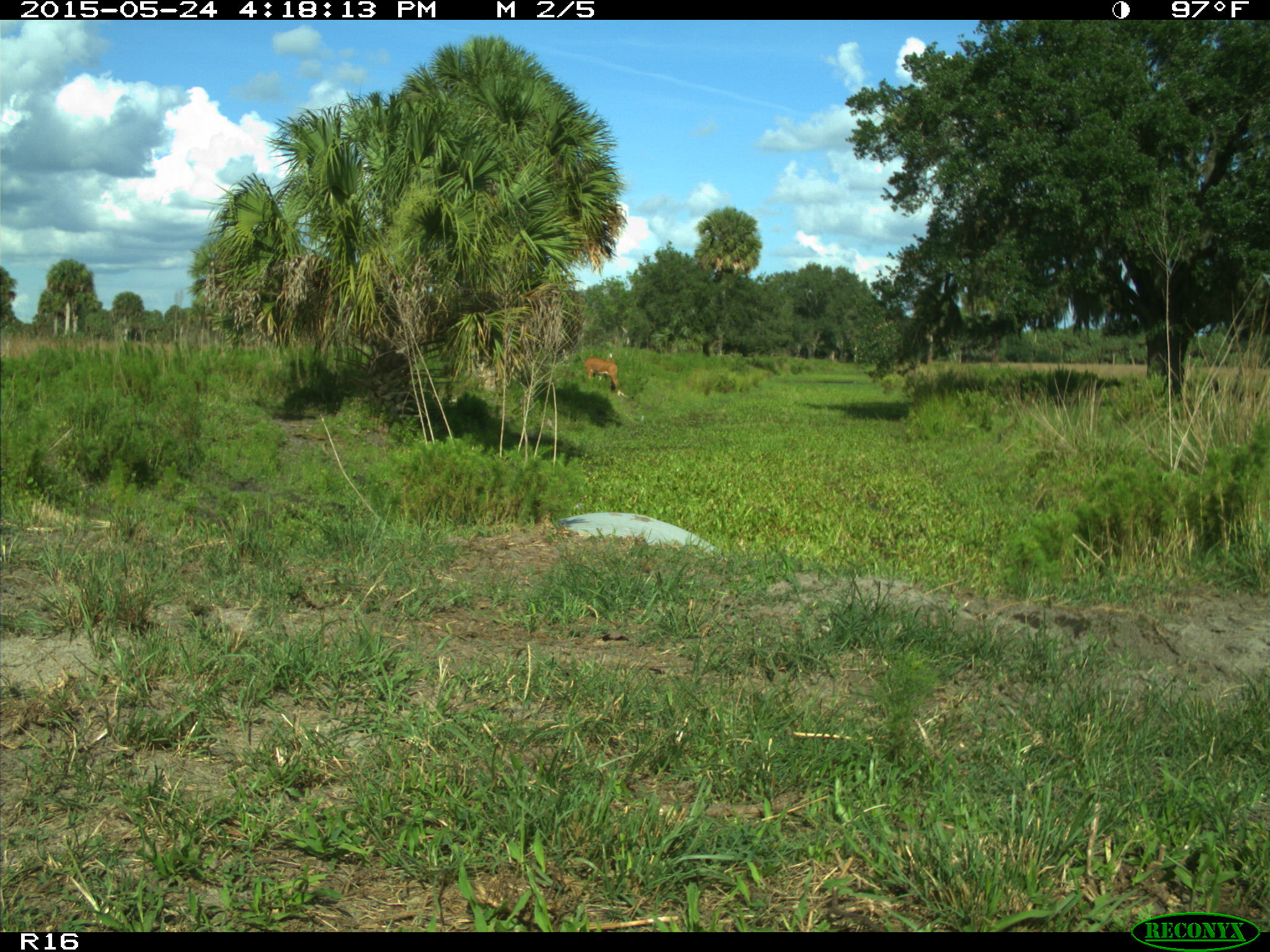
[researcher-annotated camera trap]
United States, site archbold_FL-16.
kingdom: Animalia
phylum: Chordata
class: Mammalia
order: Artiodactyla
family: Bovidae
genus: Bos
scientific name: Bos taurus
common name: domestic cow